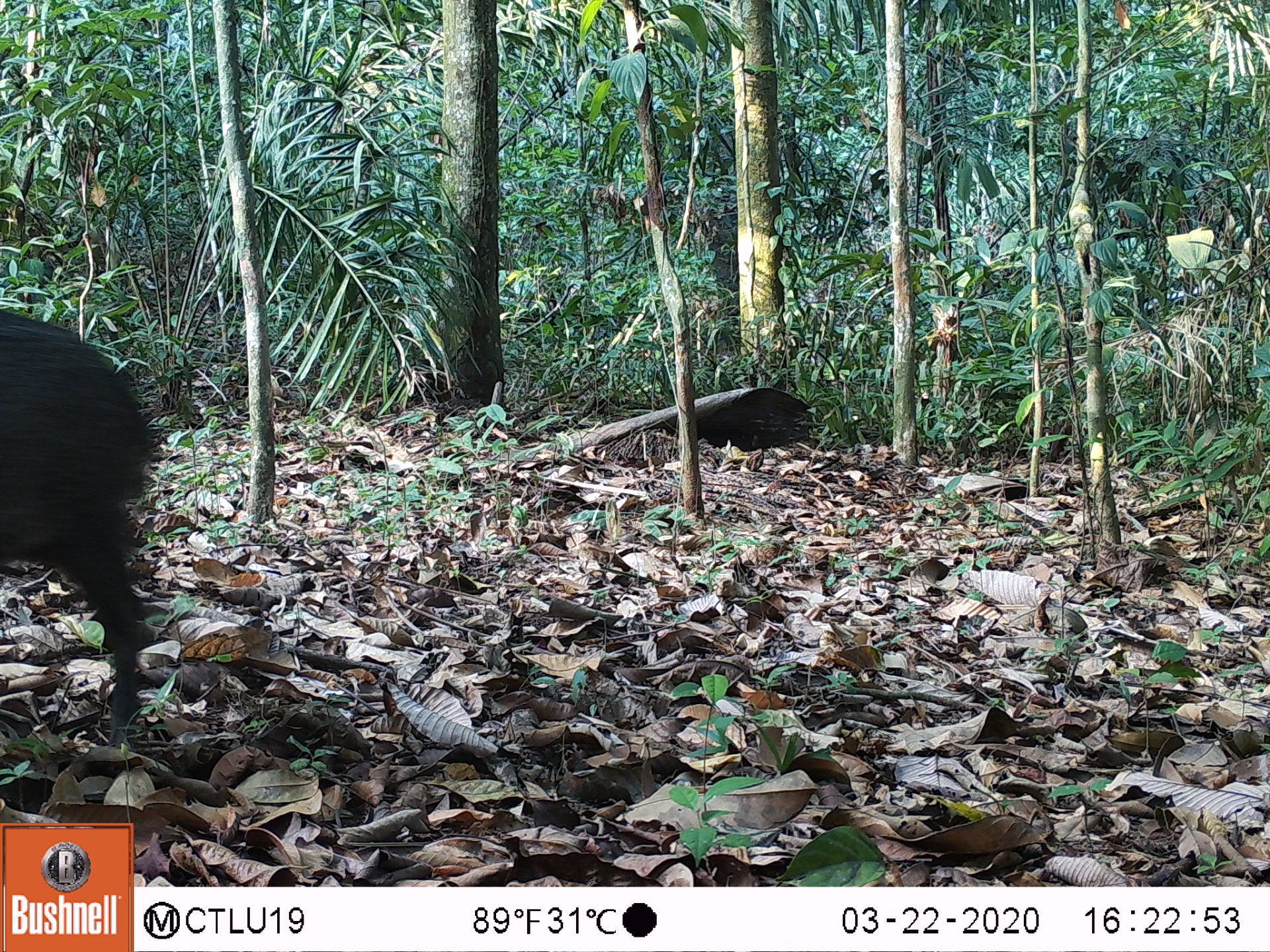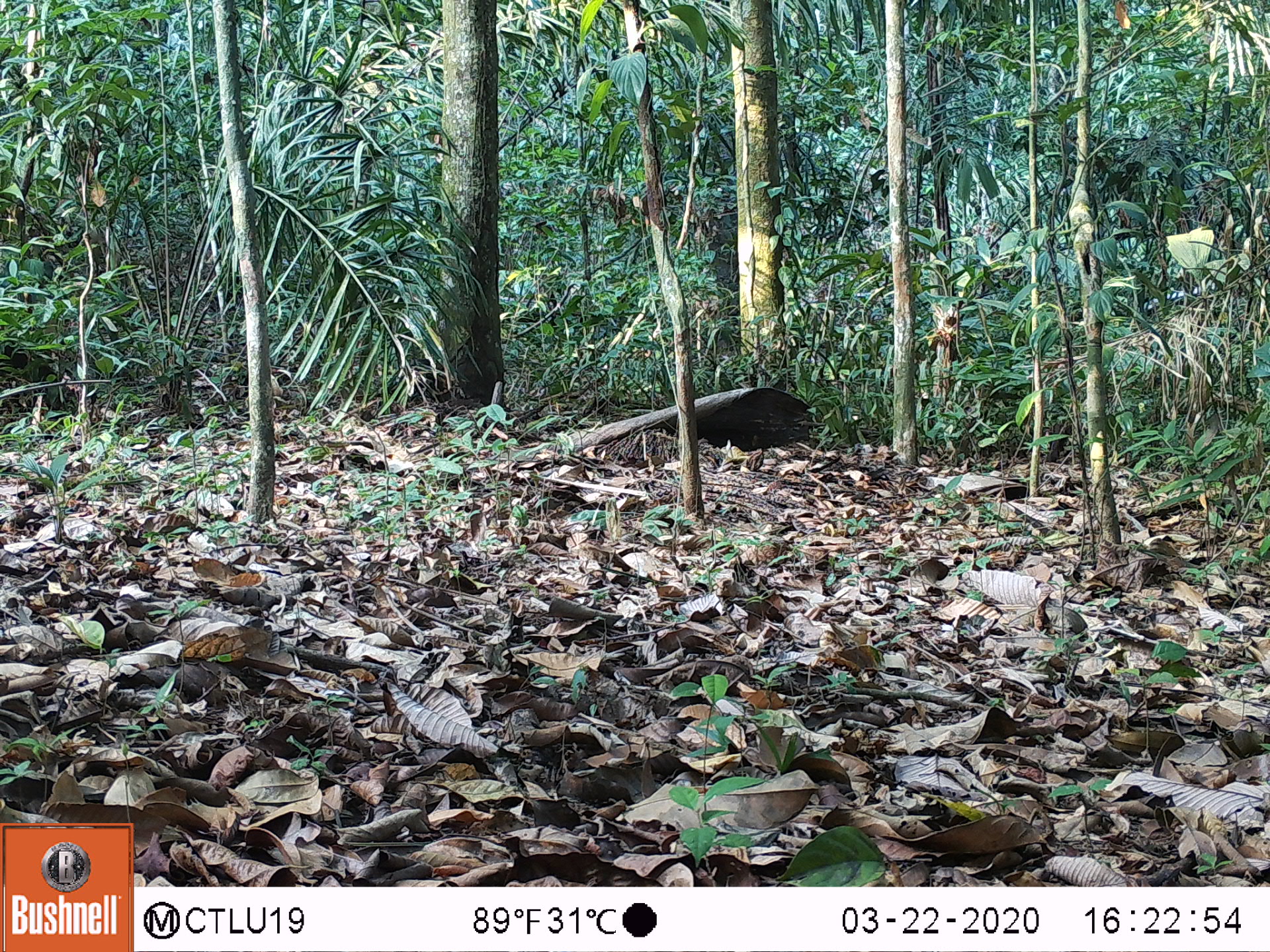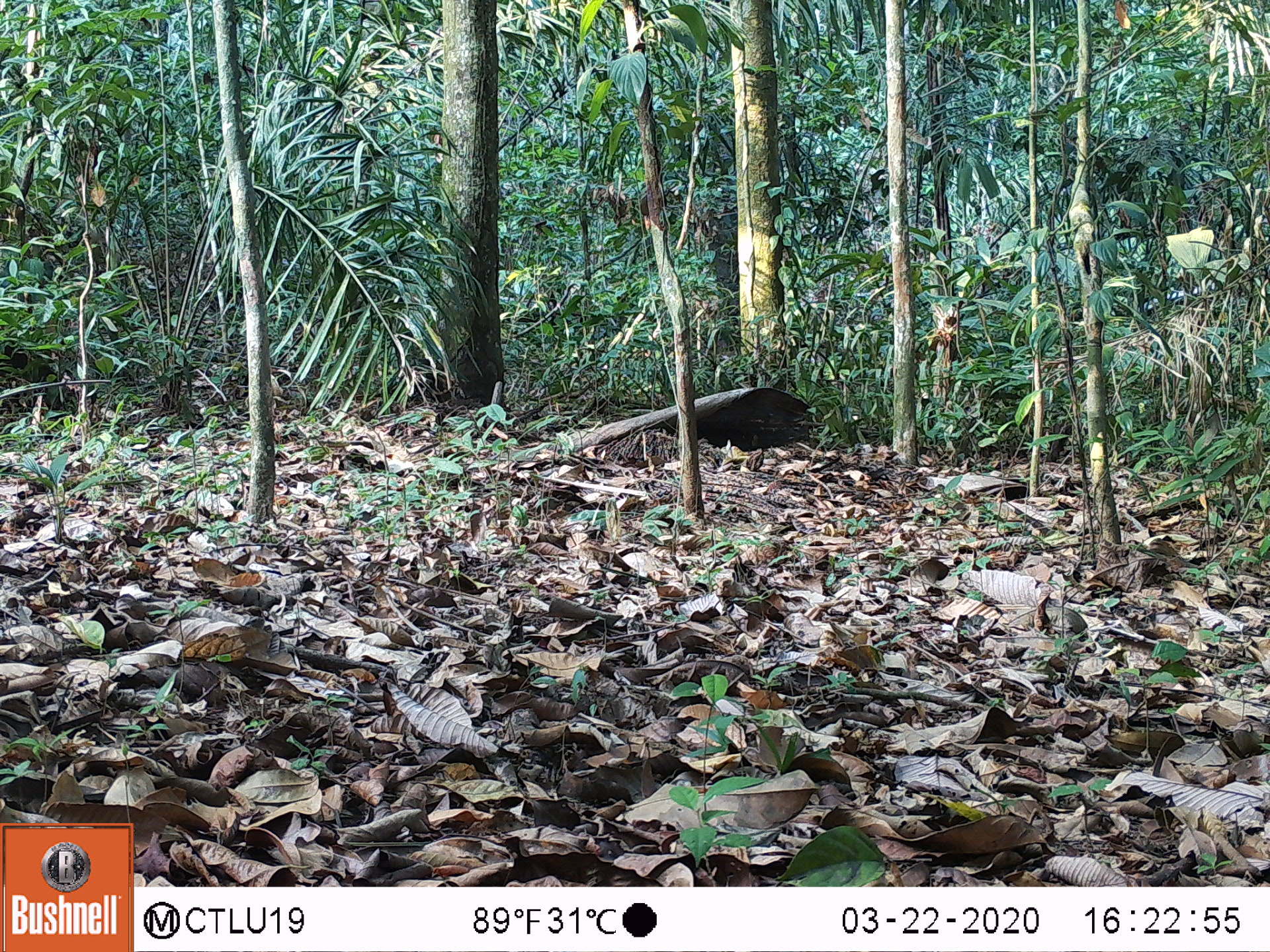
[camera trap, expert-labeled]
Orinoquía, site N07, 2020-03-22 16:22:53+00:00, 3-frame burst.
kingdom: Animalia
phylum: Chordata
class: Mammalia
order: Artiodactyla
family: Tayassuidae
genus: Pecari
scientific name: Pecari tajacu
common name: collared peccary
Collared peccary (Pecari tajacu).